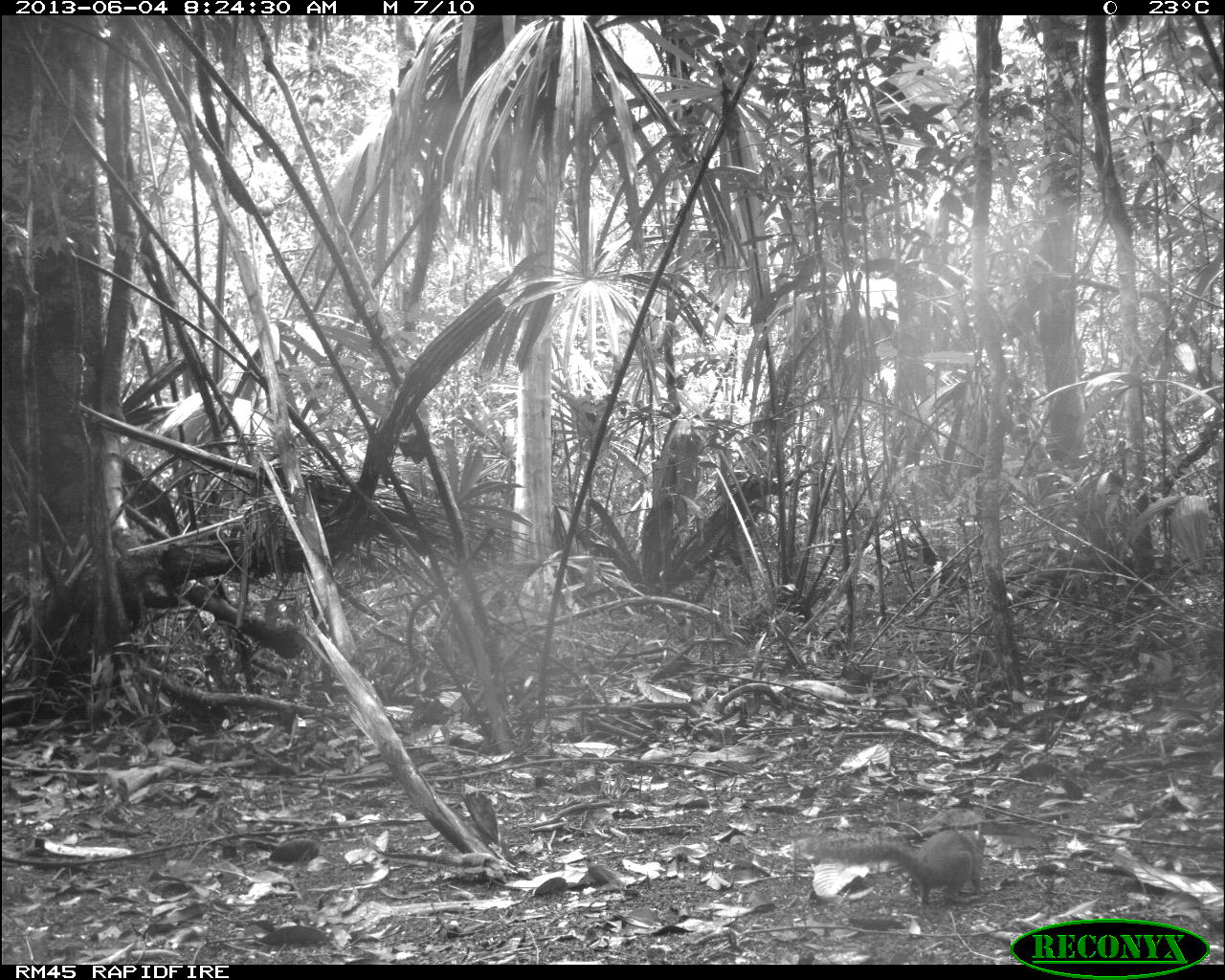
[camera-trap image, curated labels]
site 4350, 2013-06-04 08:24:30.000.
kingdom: Animalia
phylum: Chordata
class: Mammalia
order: Rodentia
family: Sciuridae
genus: Sciurus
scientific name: Sciurus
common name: squirrel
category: sciurus sp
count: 1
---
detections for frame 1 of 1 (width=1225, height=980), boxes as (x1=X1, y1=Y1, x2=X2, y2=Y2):
sciurus sp: (x1=811, y1=820, x2=986, y2=907)